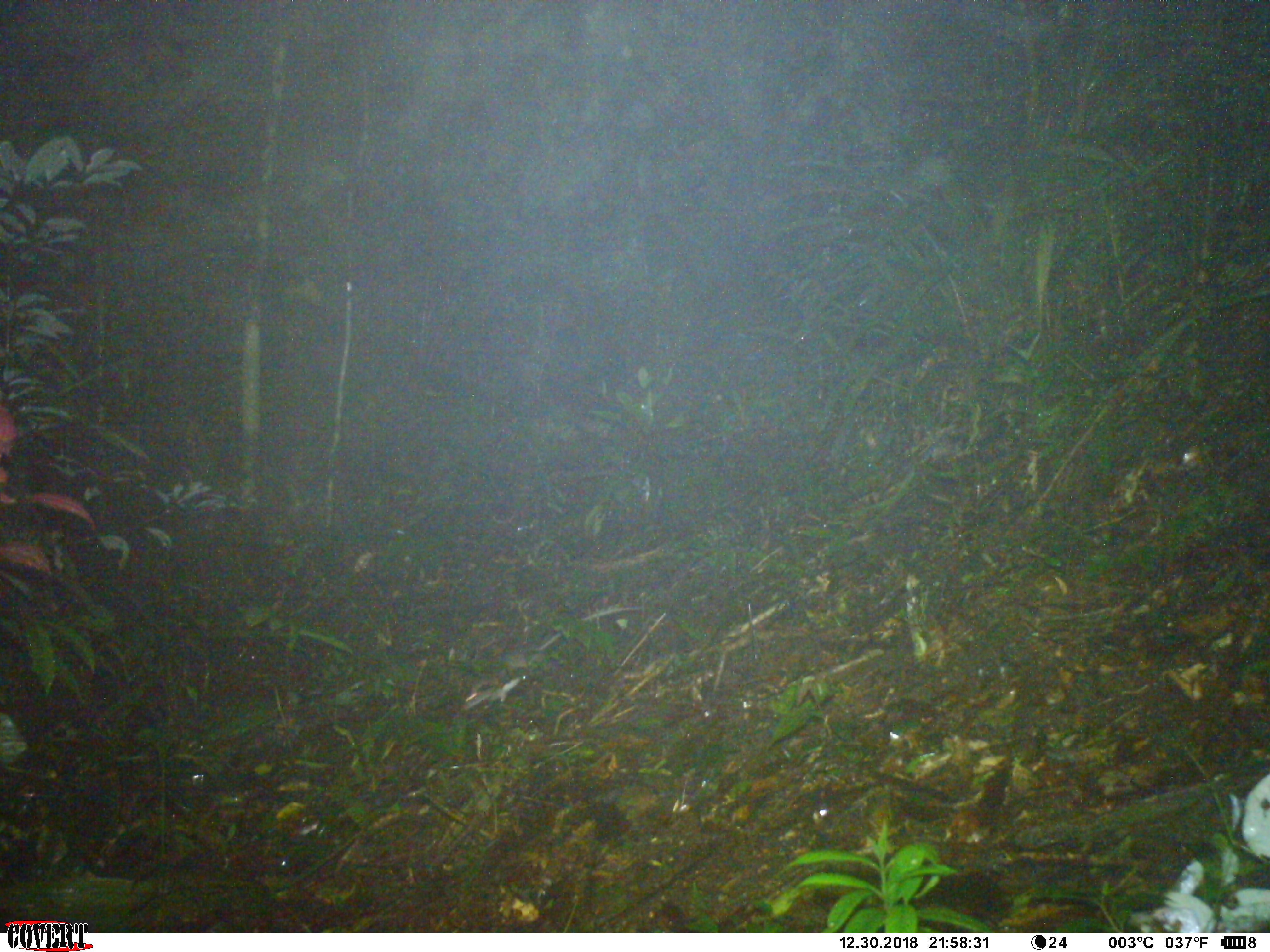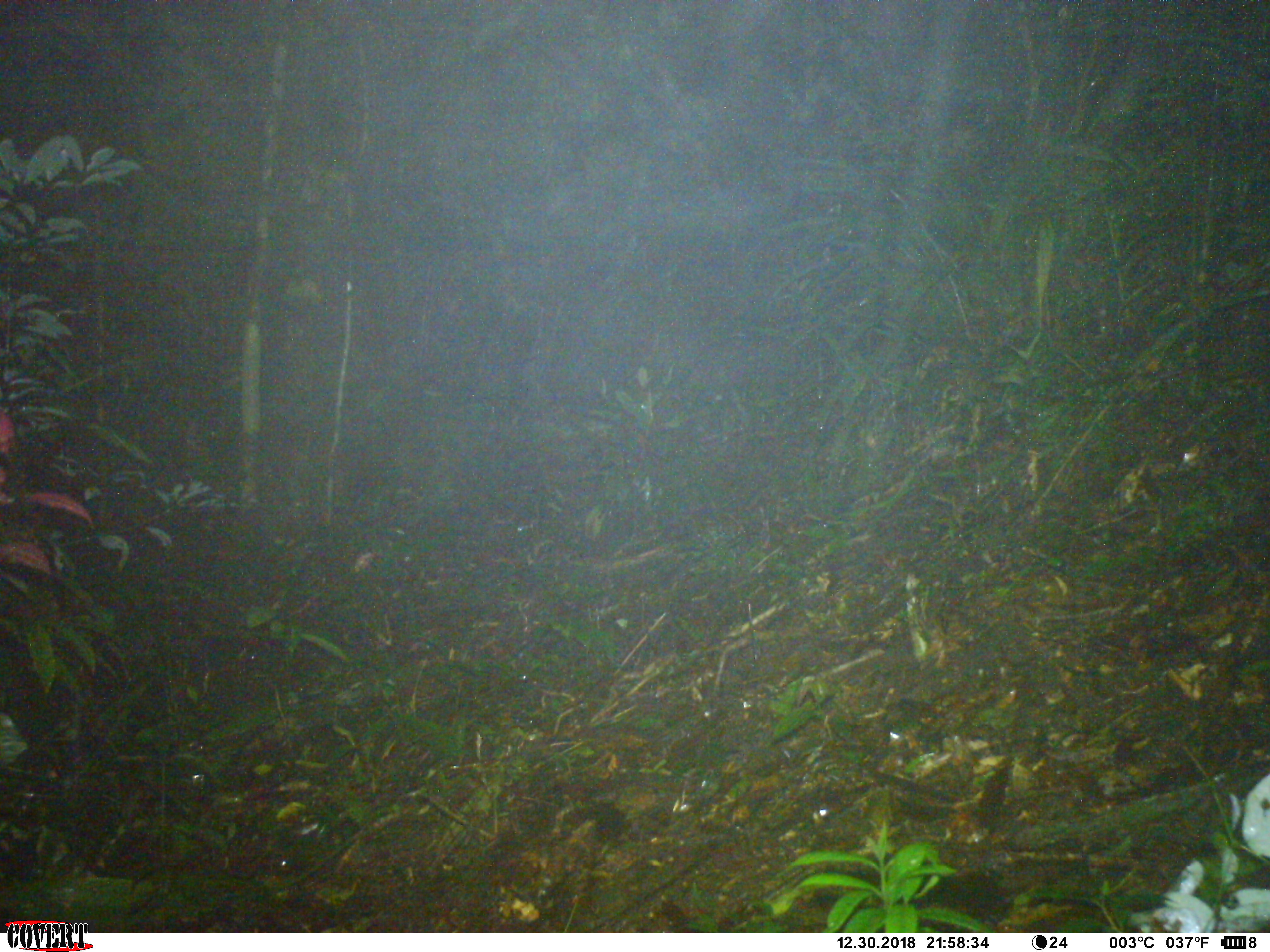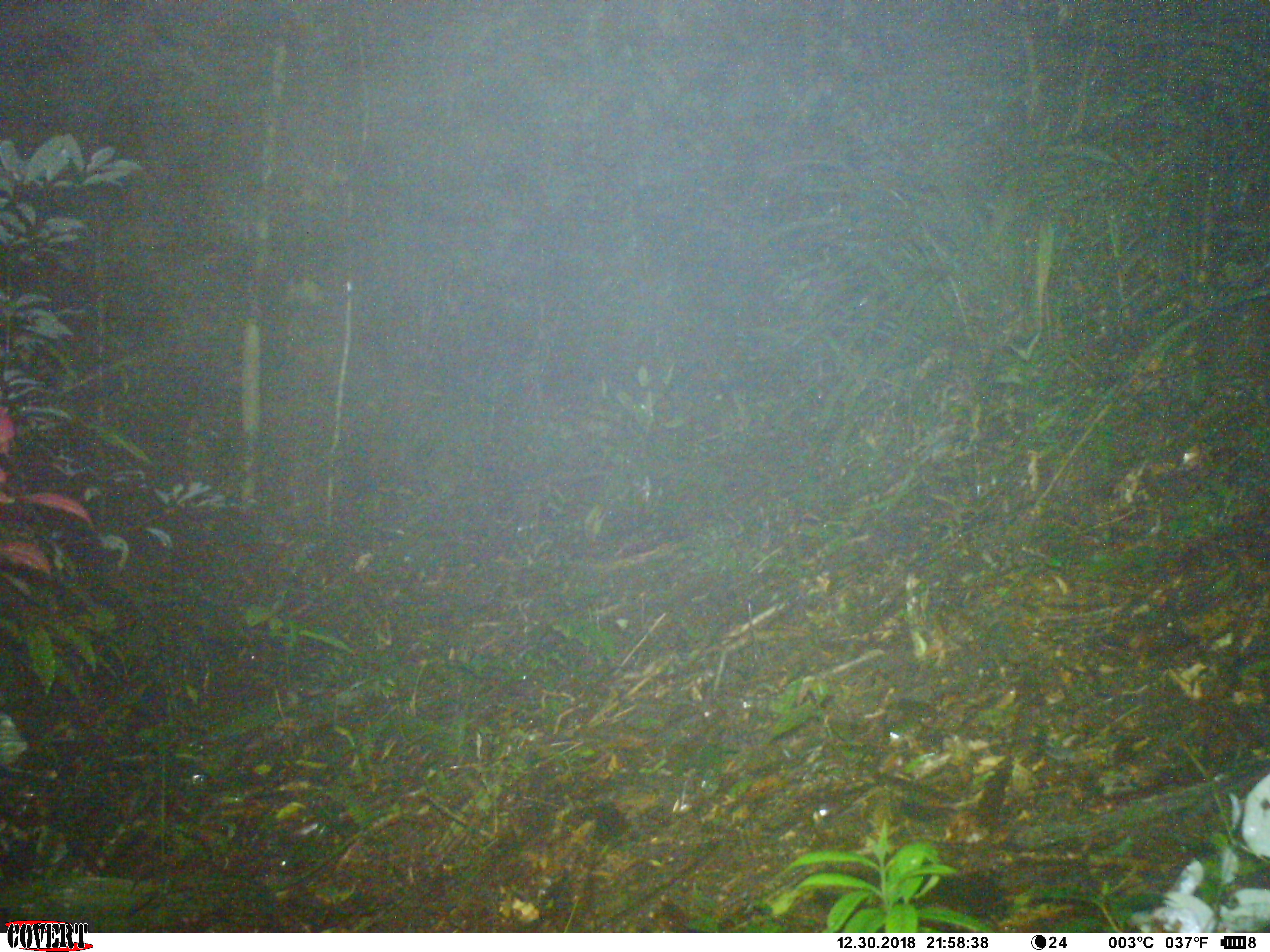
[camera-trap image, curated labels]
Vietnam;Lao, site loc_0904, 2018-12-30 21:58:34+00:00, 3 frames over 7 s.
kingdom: Animalia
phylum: Chordata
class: Mammalia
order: Rodentia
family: Muridae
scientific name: Muridae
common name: old-world mice and rats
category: unidentified murid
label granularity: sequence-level